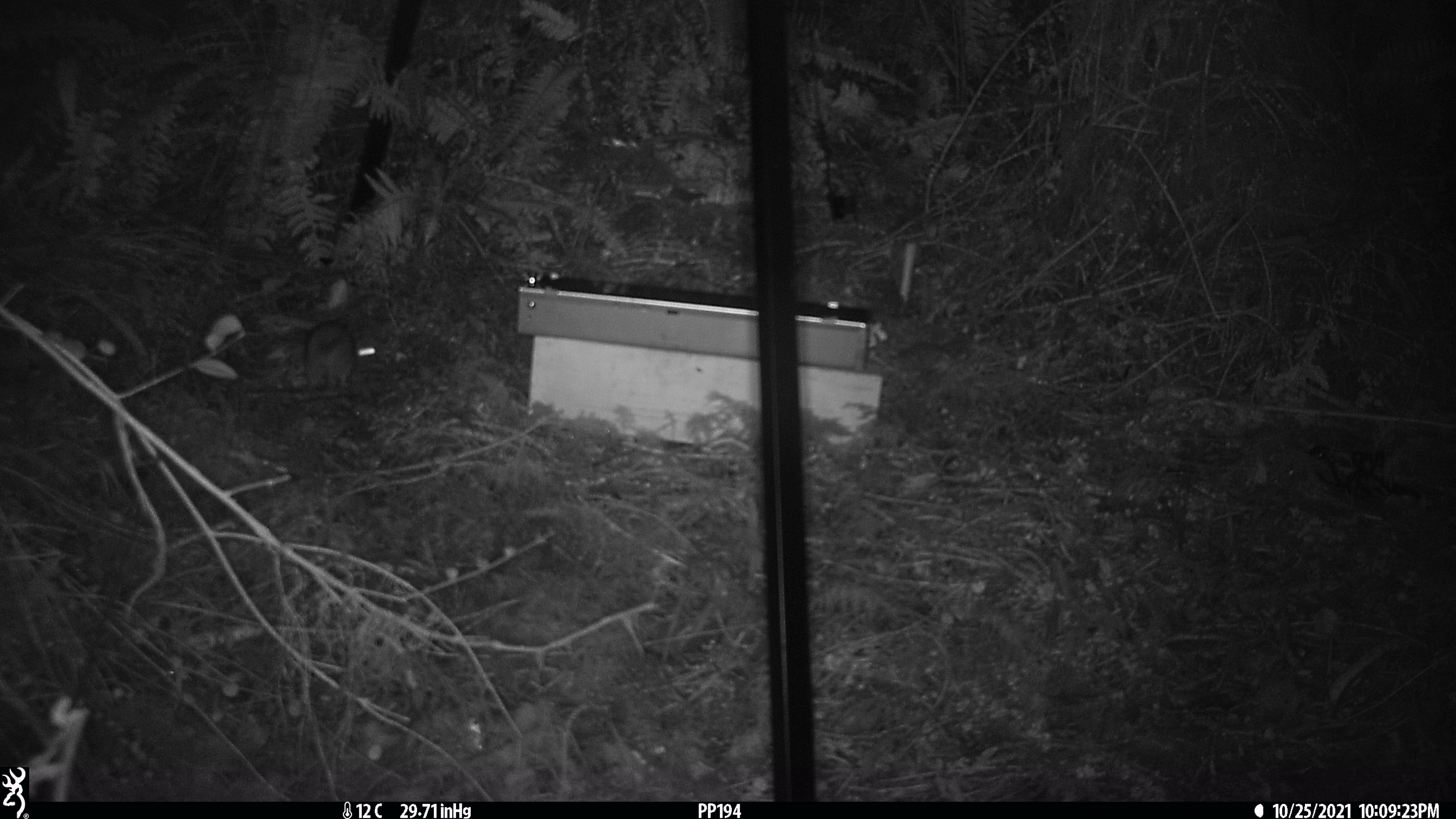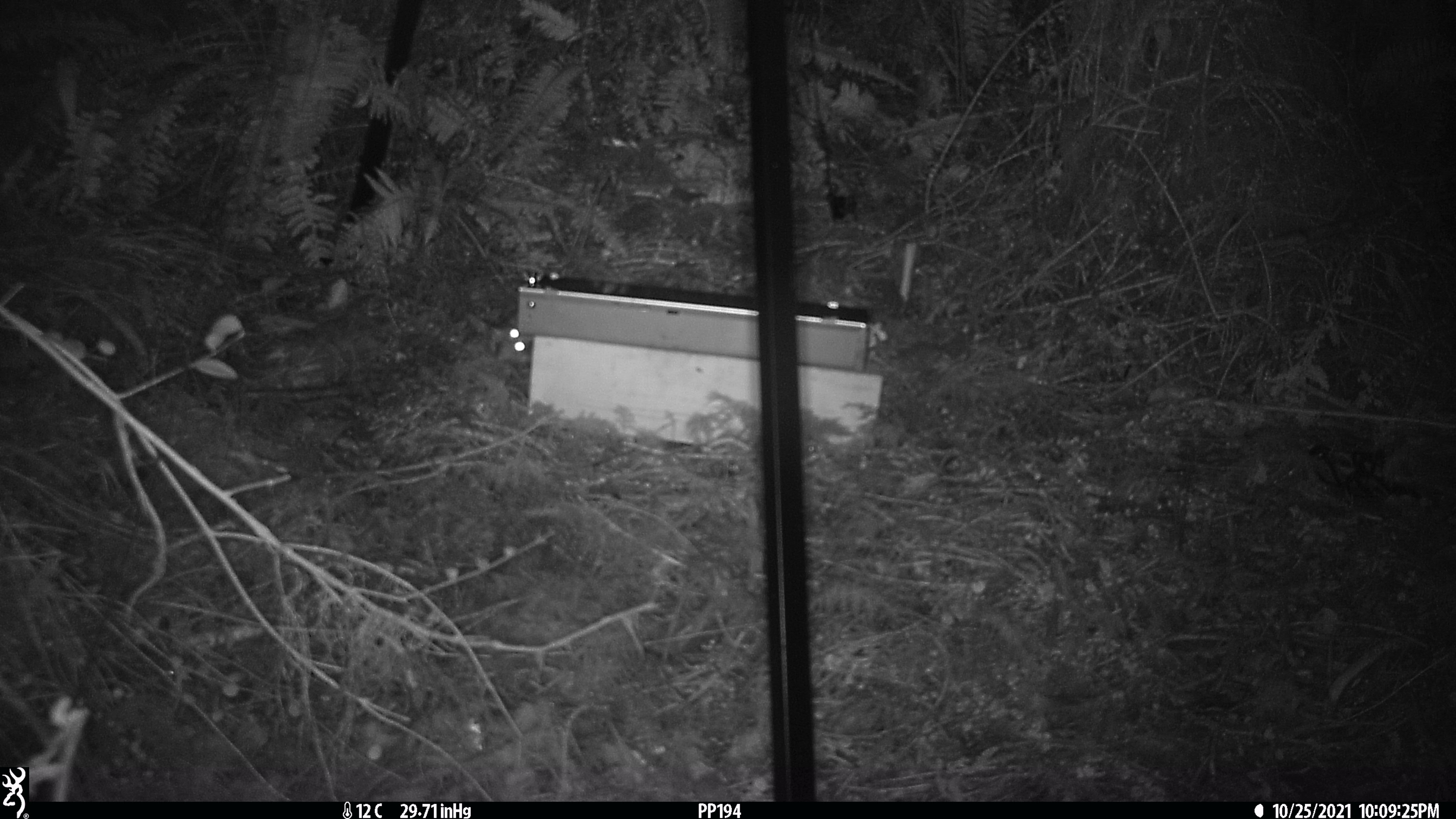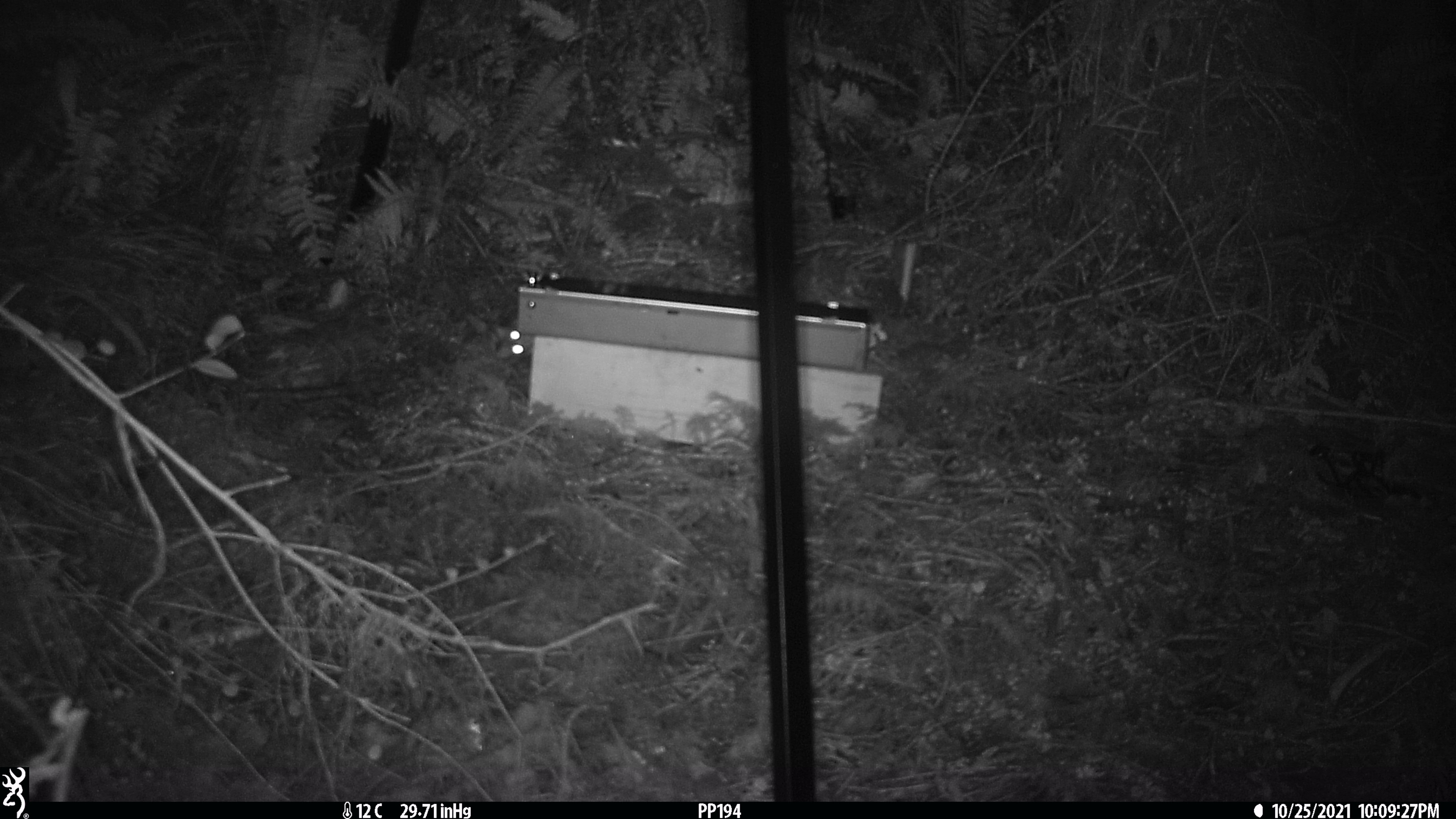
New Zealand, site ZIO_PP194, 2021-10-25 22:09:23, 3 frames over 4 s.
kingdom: Animalia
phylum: Chordata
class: Mammalia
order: Rodentia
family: Muridae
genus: Rattus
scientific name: Rattus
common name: rat